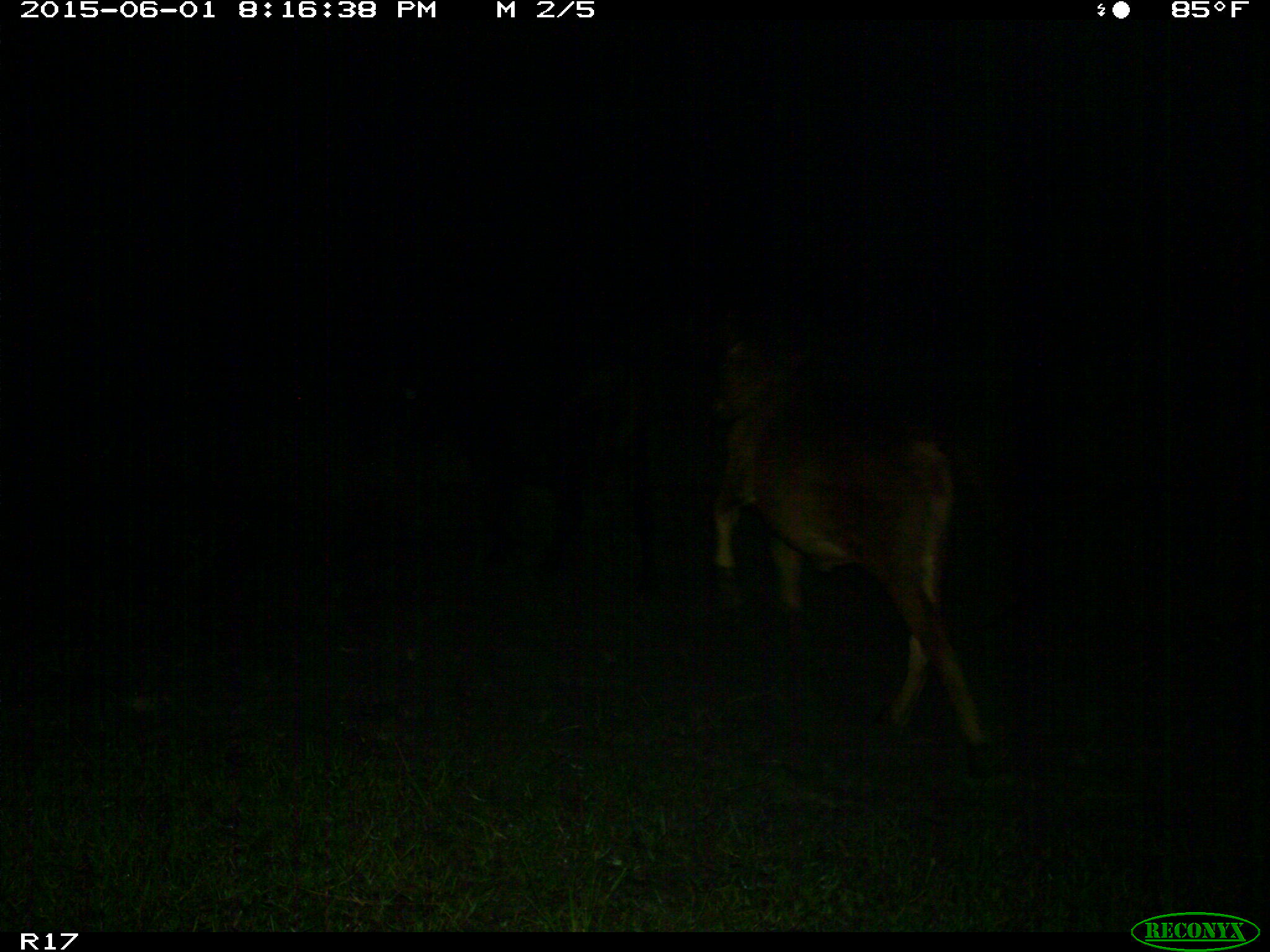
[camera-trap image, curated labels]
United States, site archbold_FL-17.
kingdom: Animalia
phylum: Chordata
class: Mammalia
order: Artiodactyla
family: Bovidae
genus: Bos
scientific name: Bos taurus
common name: domestic cow